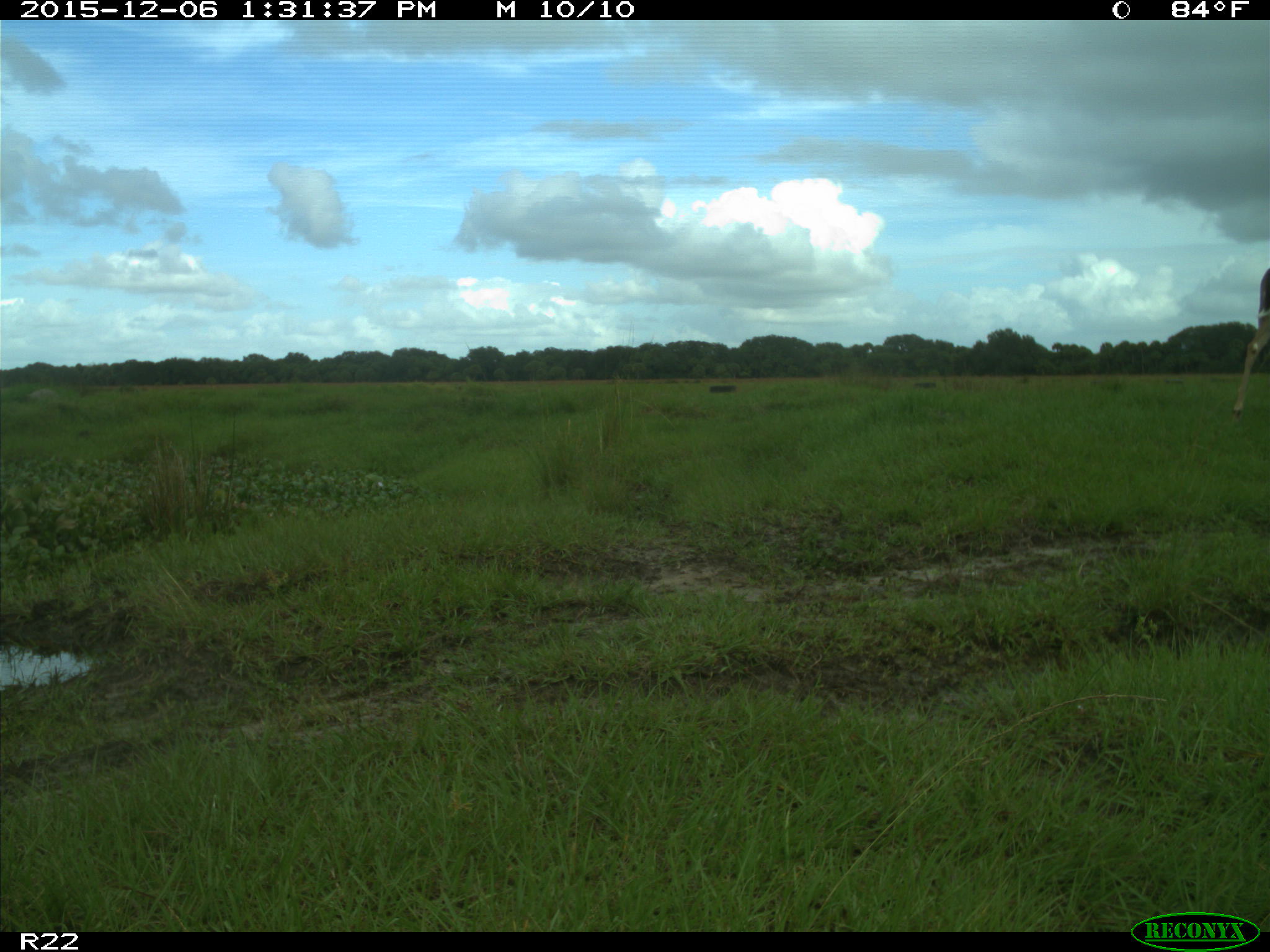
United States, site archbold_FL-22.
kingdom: Animalia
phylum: Chordata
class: Mammalia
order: Artiodactyla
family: Cervidae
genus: Odocoileus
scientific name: Odocoileus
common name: deer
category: unidentified deer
Unidentified deer (deer) (Odocoileus).